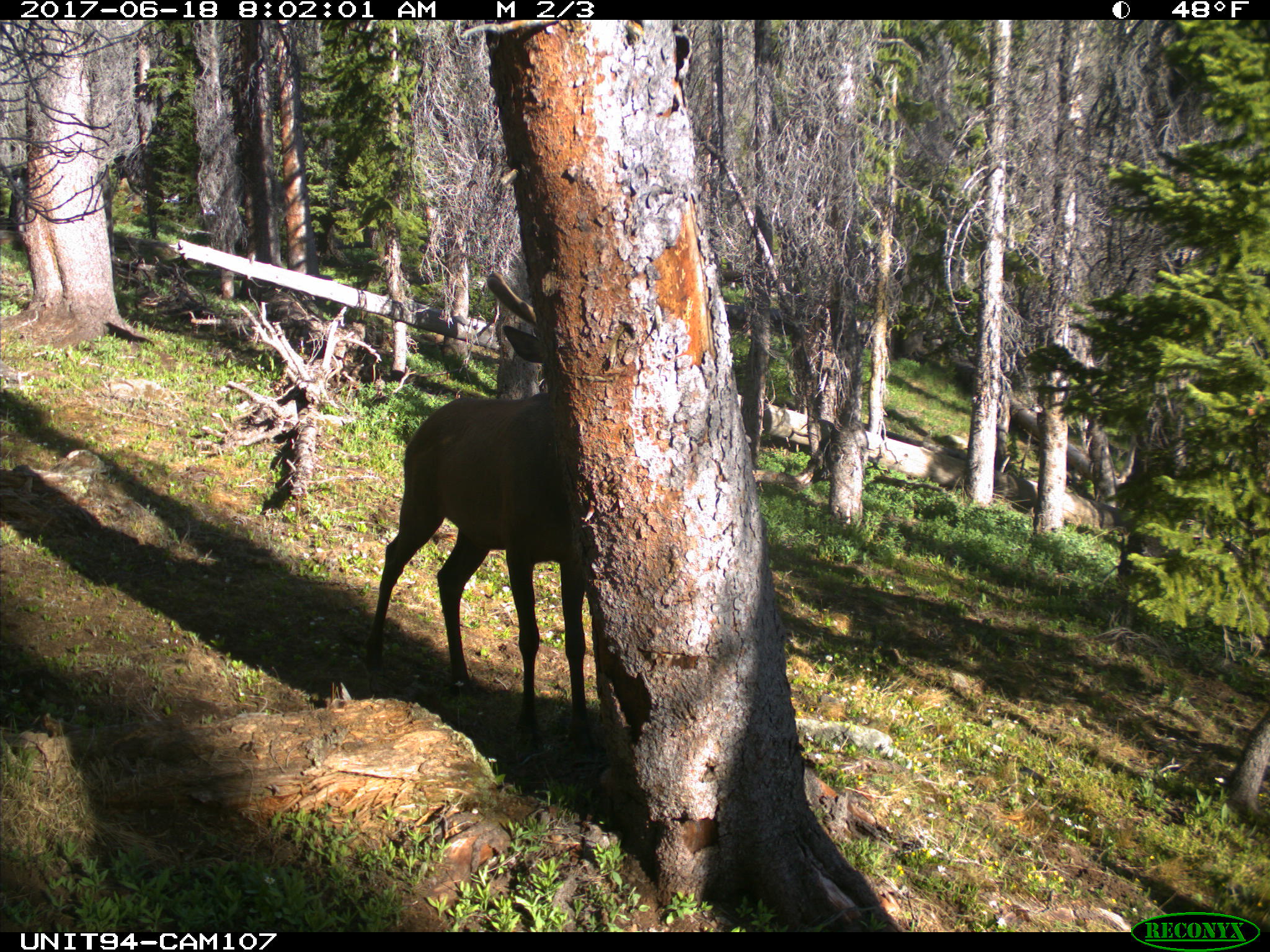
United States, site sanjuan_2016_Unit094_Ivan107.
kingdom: Animalia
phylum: Chordata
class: Mammalia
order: Artiodactyla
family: Cervidae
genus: Cervus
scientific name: Cervus elaphus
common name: red deer